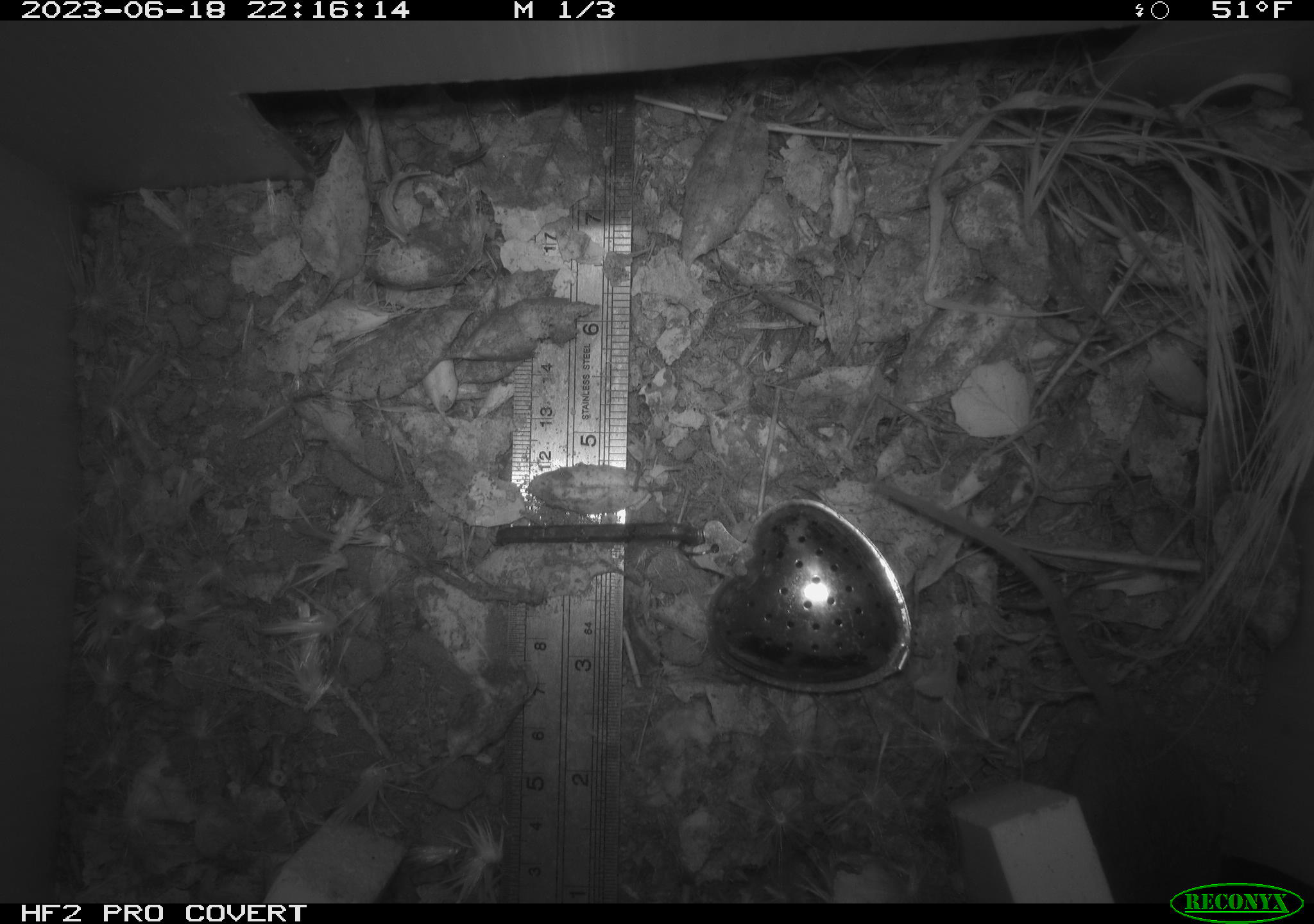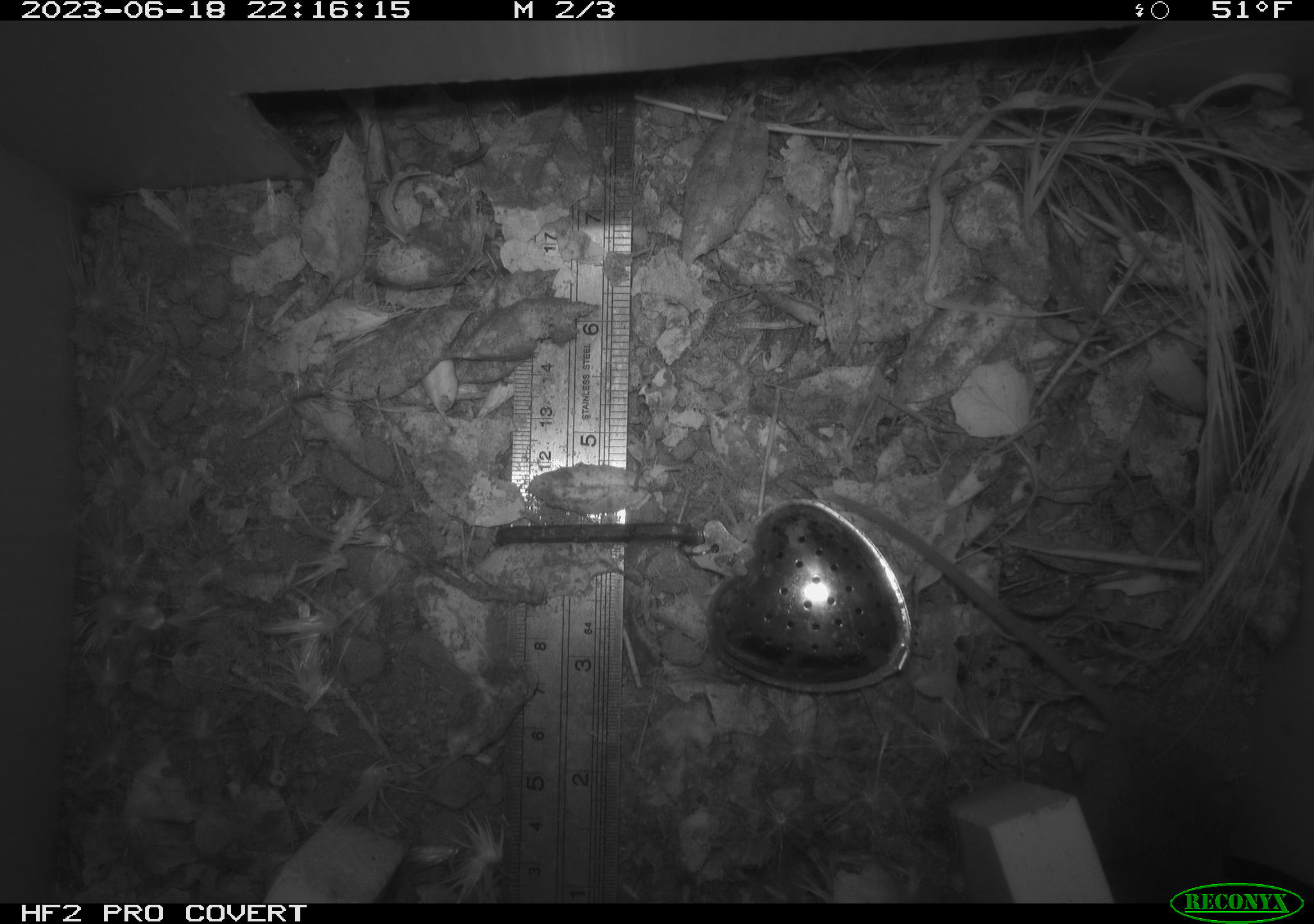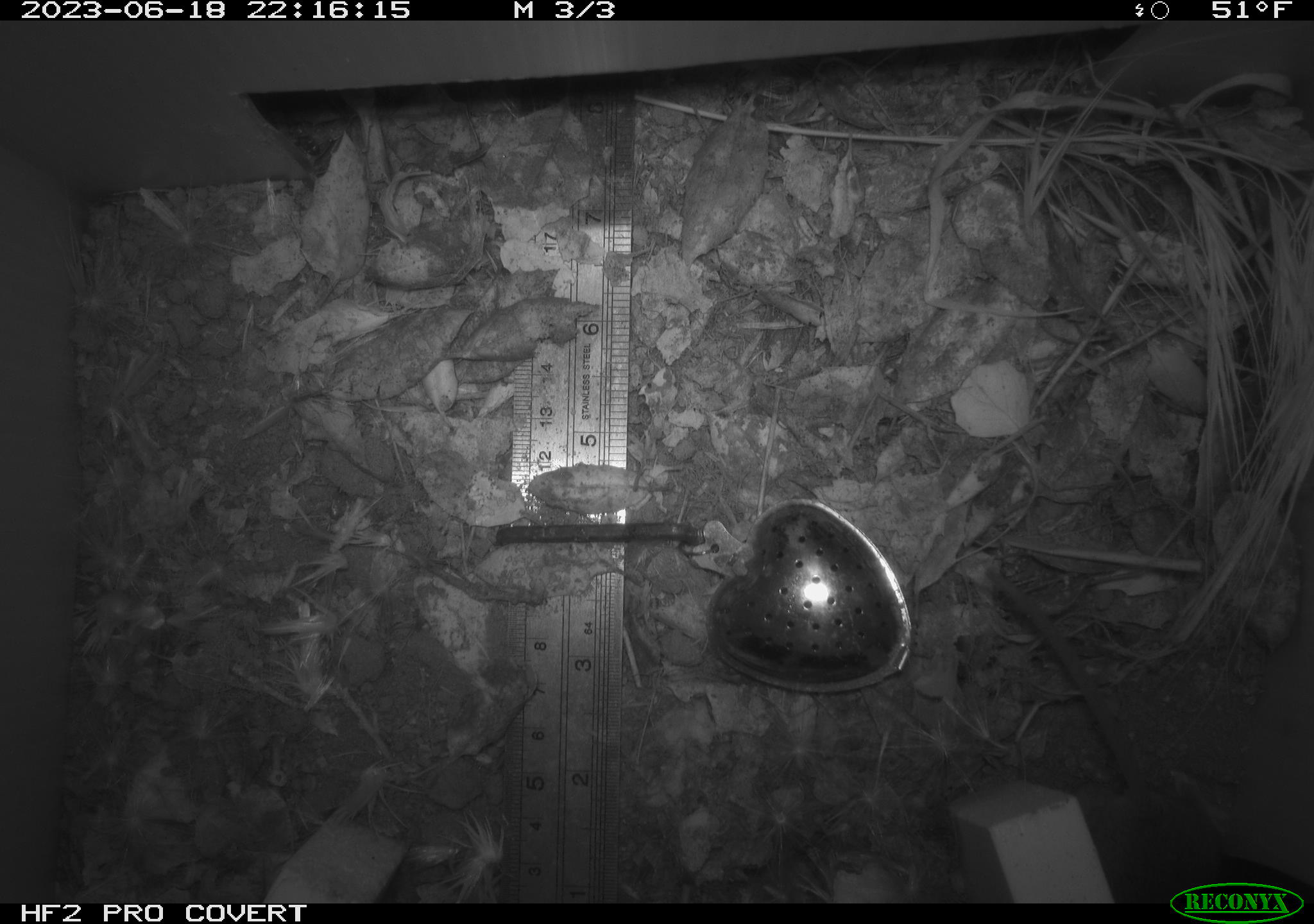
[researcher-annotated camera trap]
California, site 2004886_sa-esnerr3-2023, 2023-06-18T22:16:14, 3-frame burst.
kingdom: Animalia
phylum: Chordata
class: Mammalia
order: Rodentia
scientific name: Rodentia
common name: mouse species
Mouse species (Rodentia).